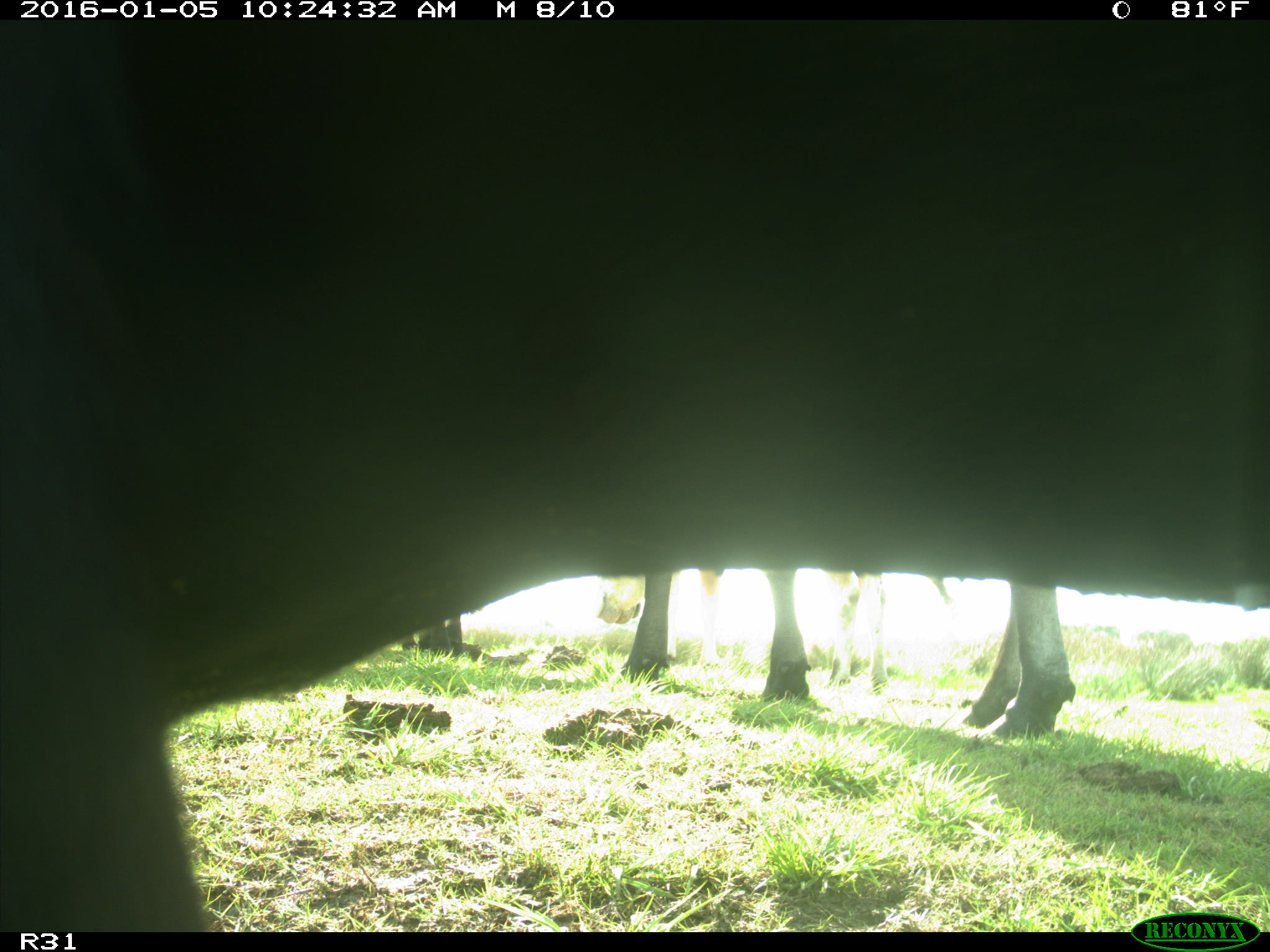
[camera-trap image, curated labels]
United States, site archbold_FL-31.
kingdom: Animalia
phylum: Chordata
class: Mammalia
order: Artiodactyla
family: Bovidae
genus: Bos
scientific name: Bos taurus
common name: domestic cow